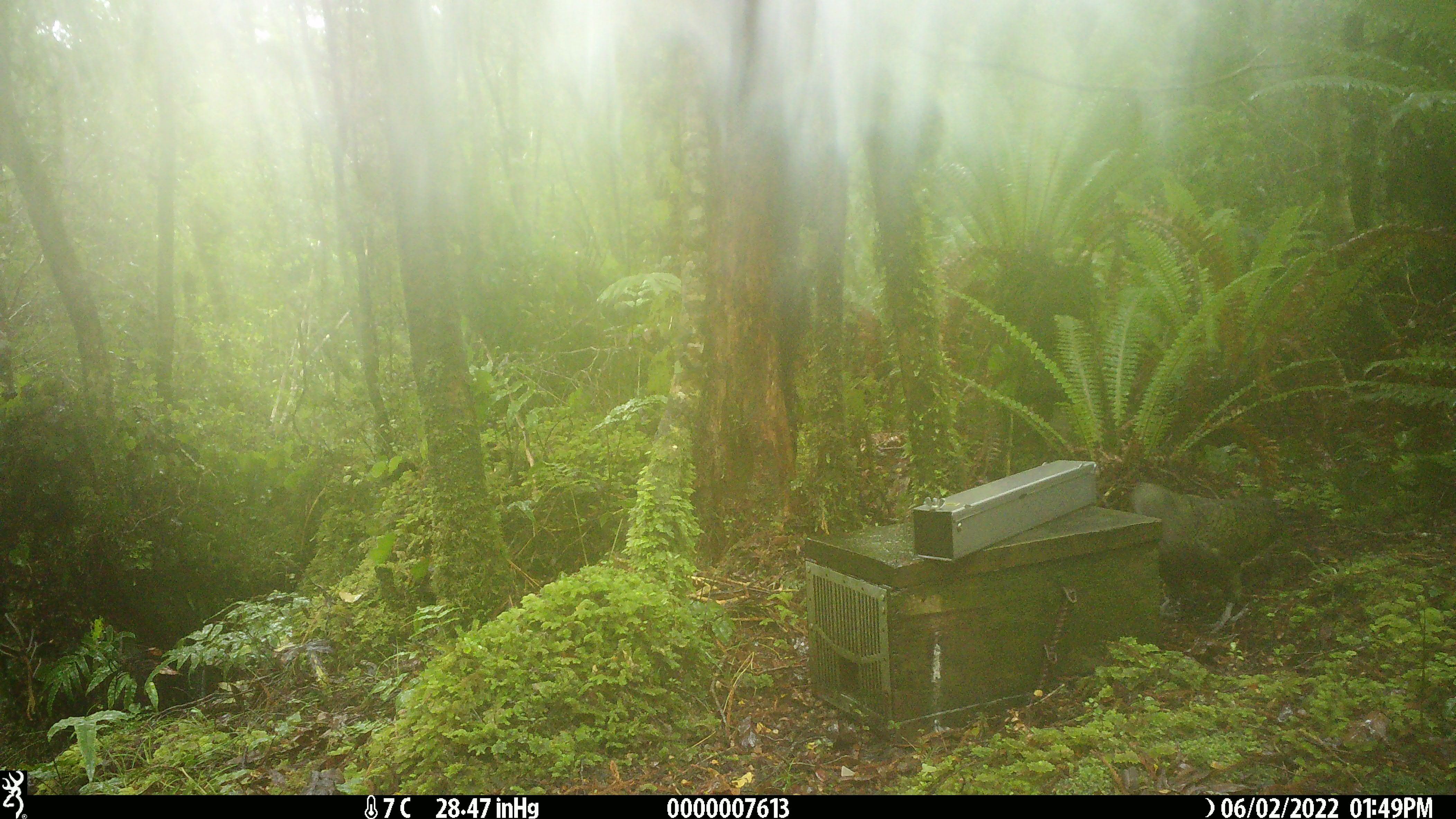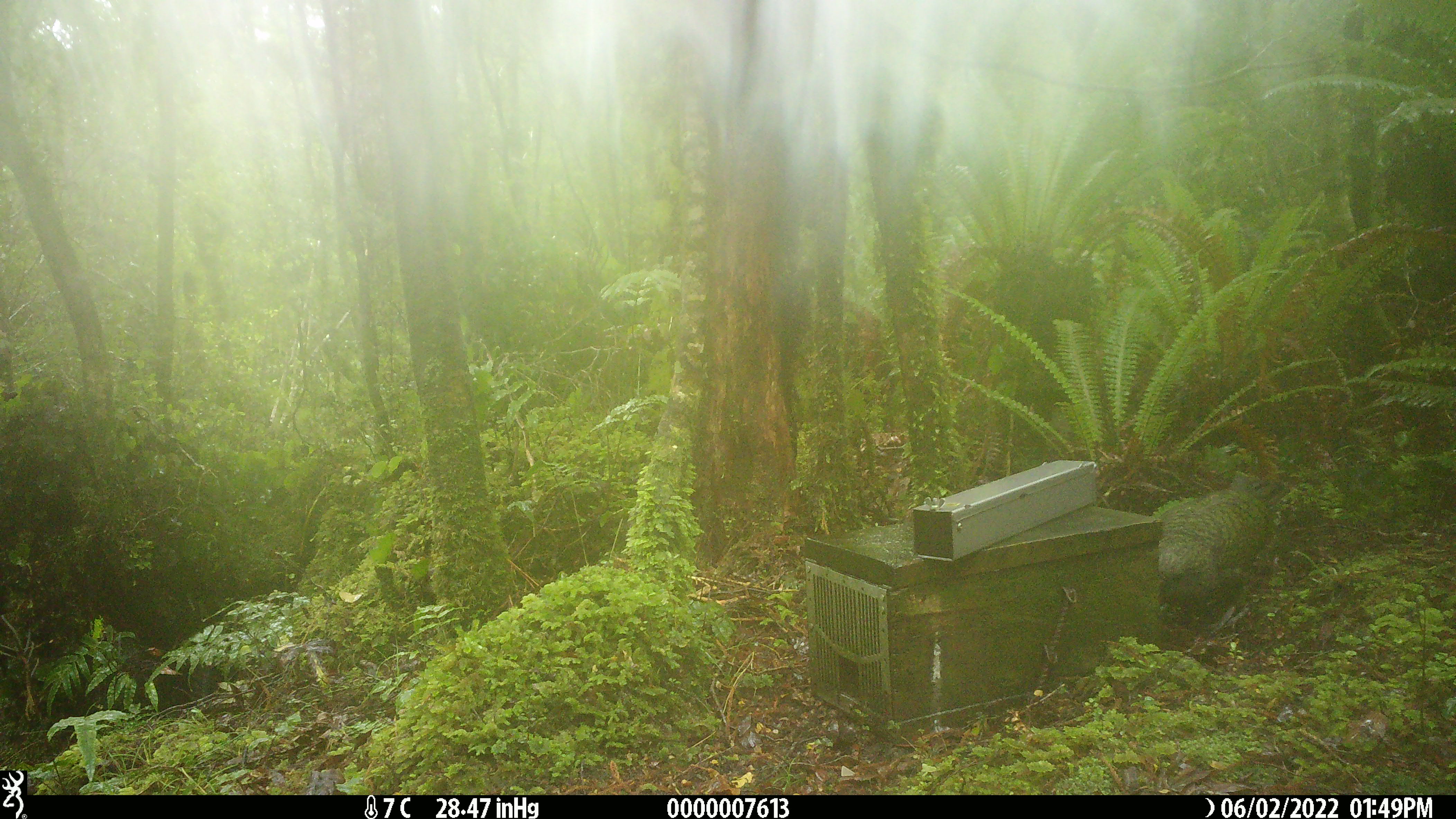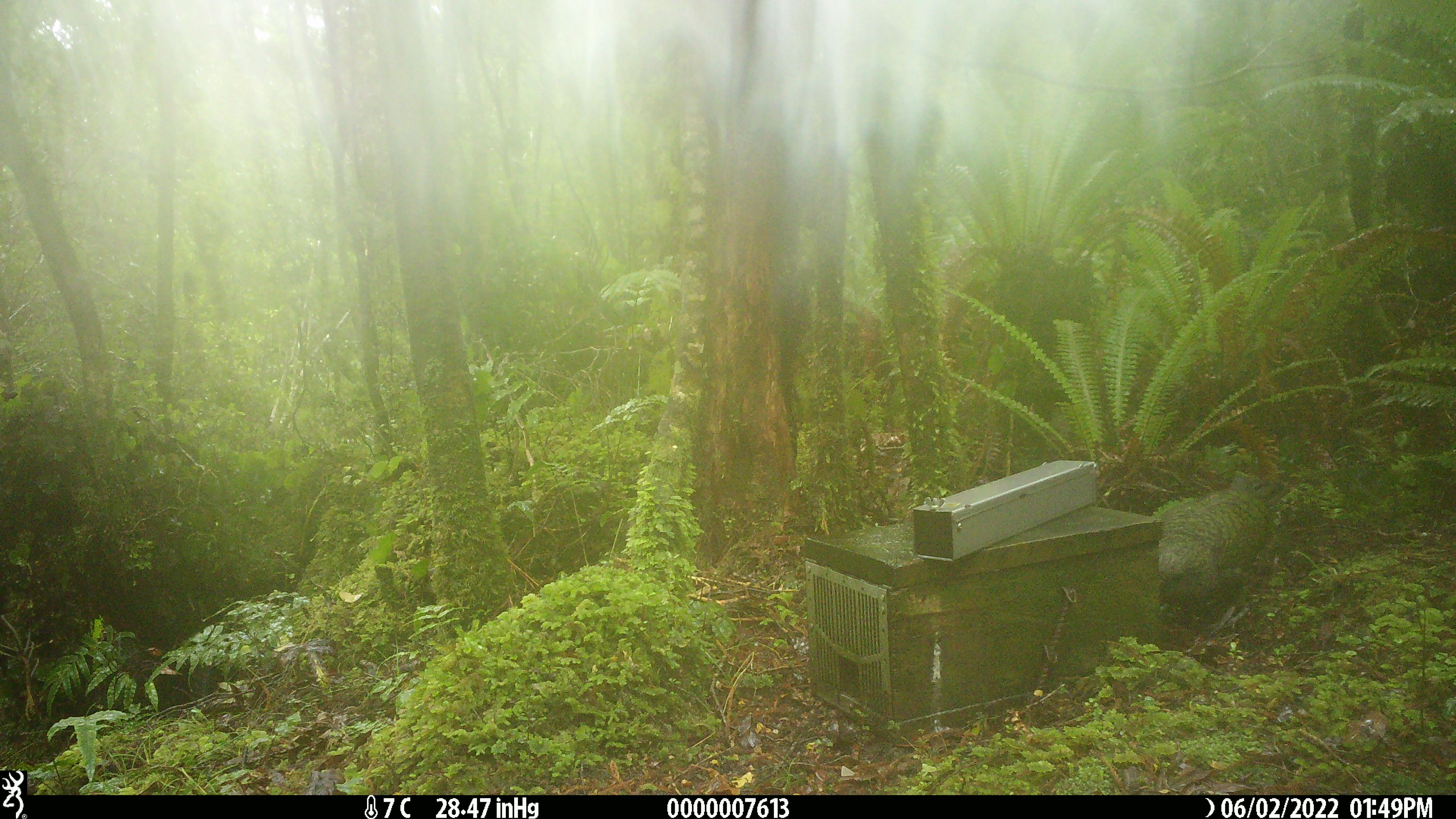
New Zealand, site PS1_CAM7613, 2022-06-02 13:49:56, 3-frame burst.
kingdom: Animalia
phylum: Chordata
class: Aves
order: Psittaciformes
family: Strigopidae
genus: Nestor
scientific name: Nestor notabilis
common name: kea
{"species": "kea (Nestor notabilis)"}